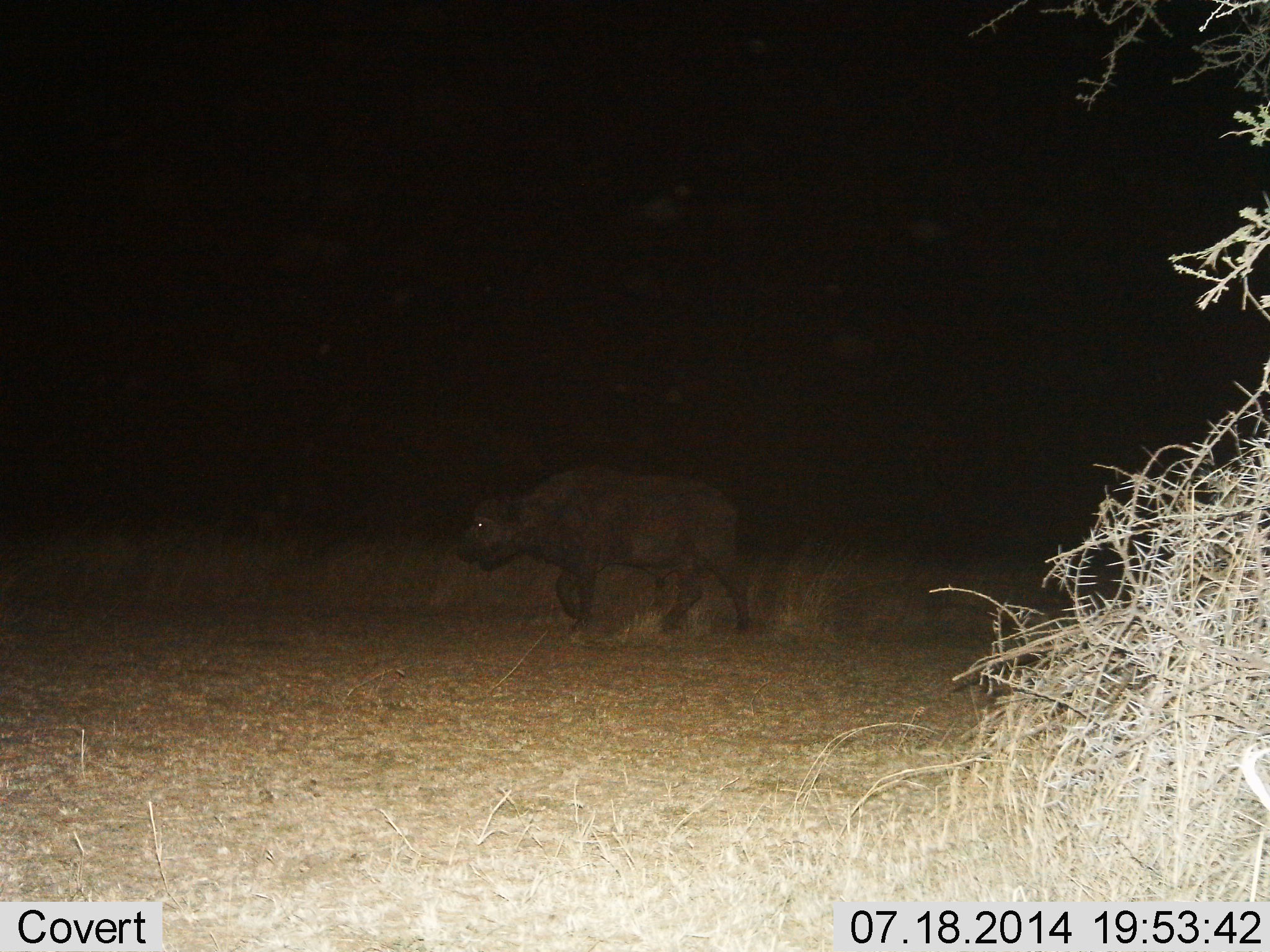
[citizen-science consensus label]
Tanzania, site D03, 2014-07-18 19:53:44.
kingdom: Animalia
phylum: Chordata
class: Mammalia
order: Artiodactyla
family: Bovidae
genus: Syncerus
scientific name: Syncerus caffer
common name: cape buffalo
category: buffalo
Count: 1.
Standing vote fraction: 10%.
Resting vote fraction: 0%.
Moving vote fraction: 90%.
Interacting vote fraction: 0%.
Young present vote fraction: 10%.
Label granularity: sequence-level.